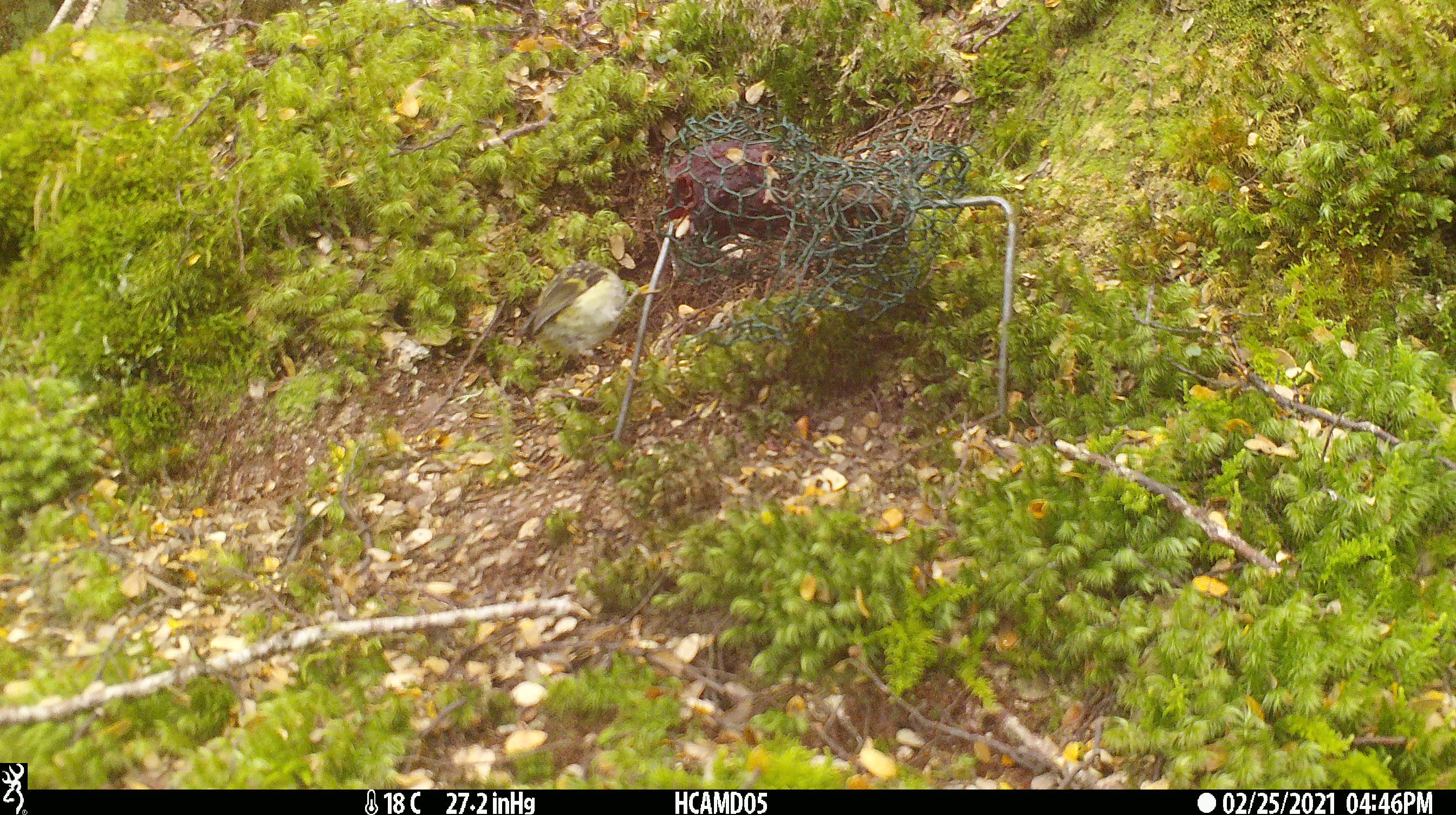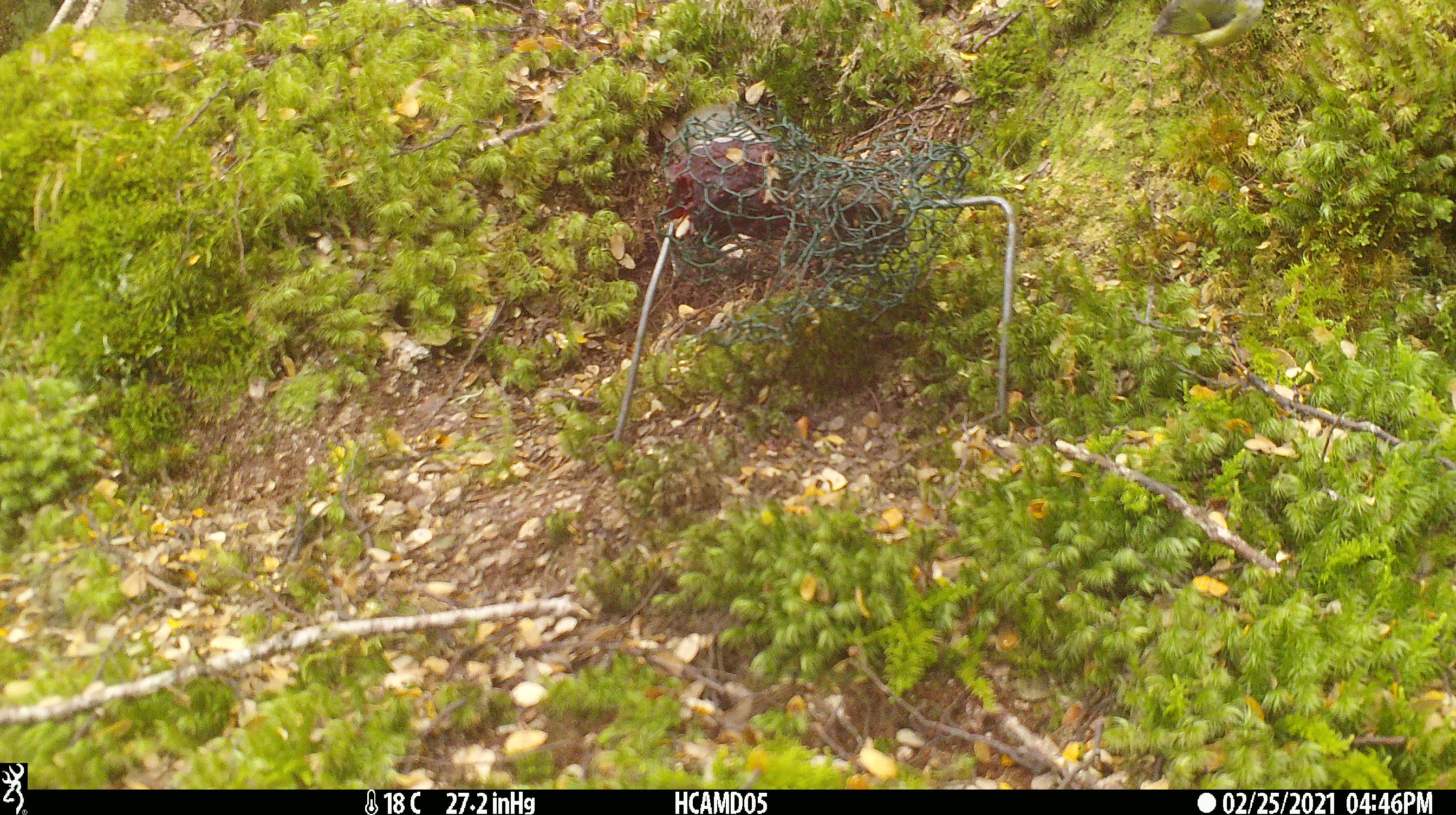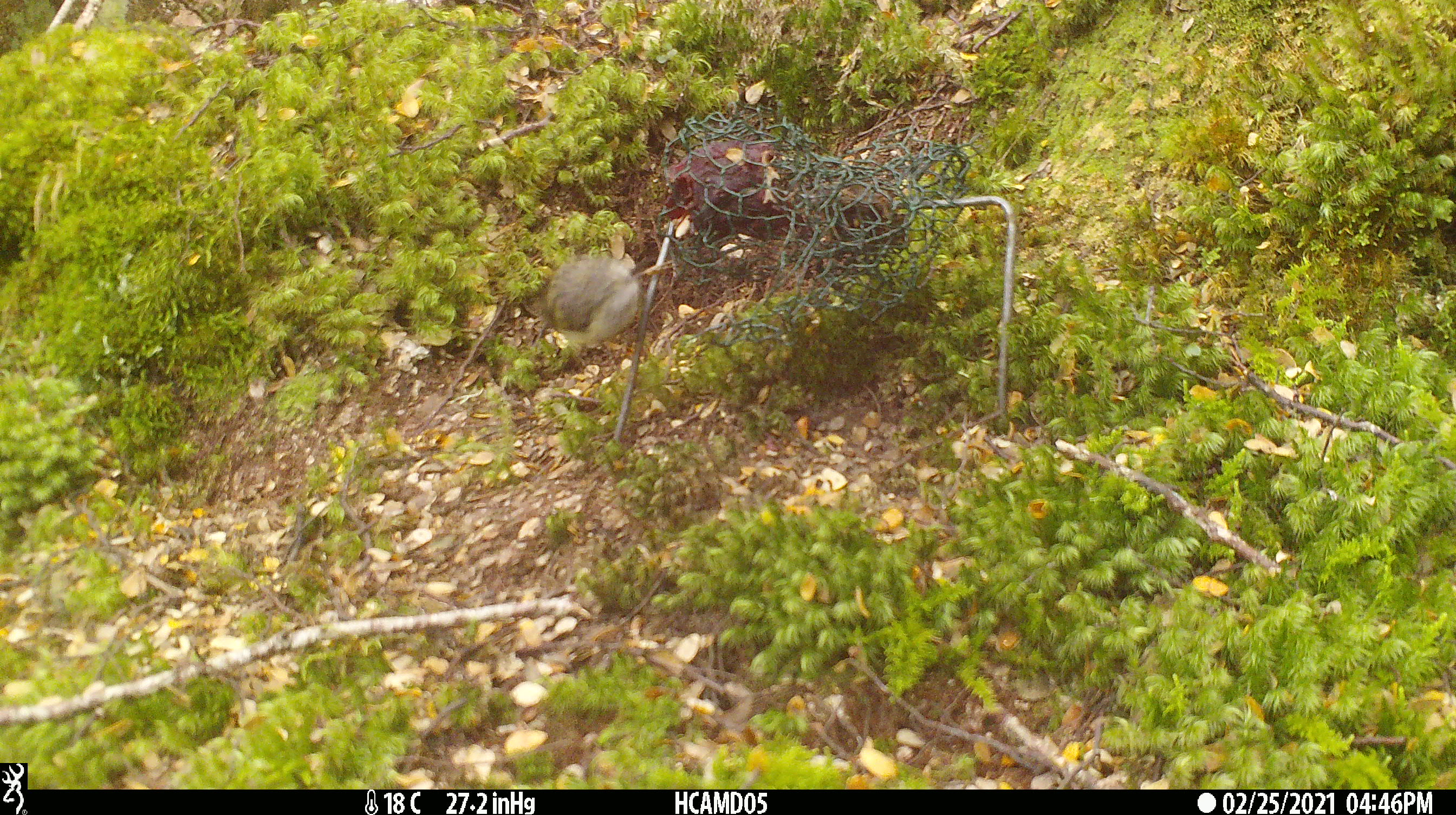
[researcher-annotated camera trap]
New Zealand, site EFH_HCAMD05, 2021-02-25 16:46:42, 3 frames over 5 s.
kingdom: Animalia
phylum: Chordata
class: Aves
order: Passeriformes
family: Acanthisittidae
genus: Acanthisitta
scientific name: Acanthisitta chloris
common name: rifleman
Rifleman (Acanthisitta chloris).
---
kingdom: Animalia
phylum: Chordata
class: Aves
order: Passeriformes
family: Petroicidae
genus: Petroica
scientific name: Petroica macrocephala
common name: tomtit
Tomtit (Petroica macrocephala).